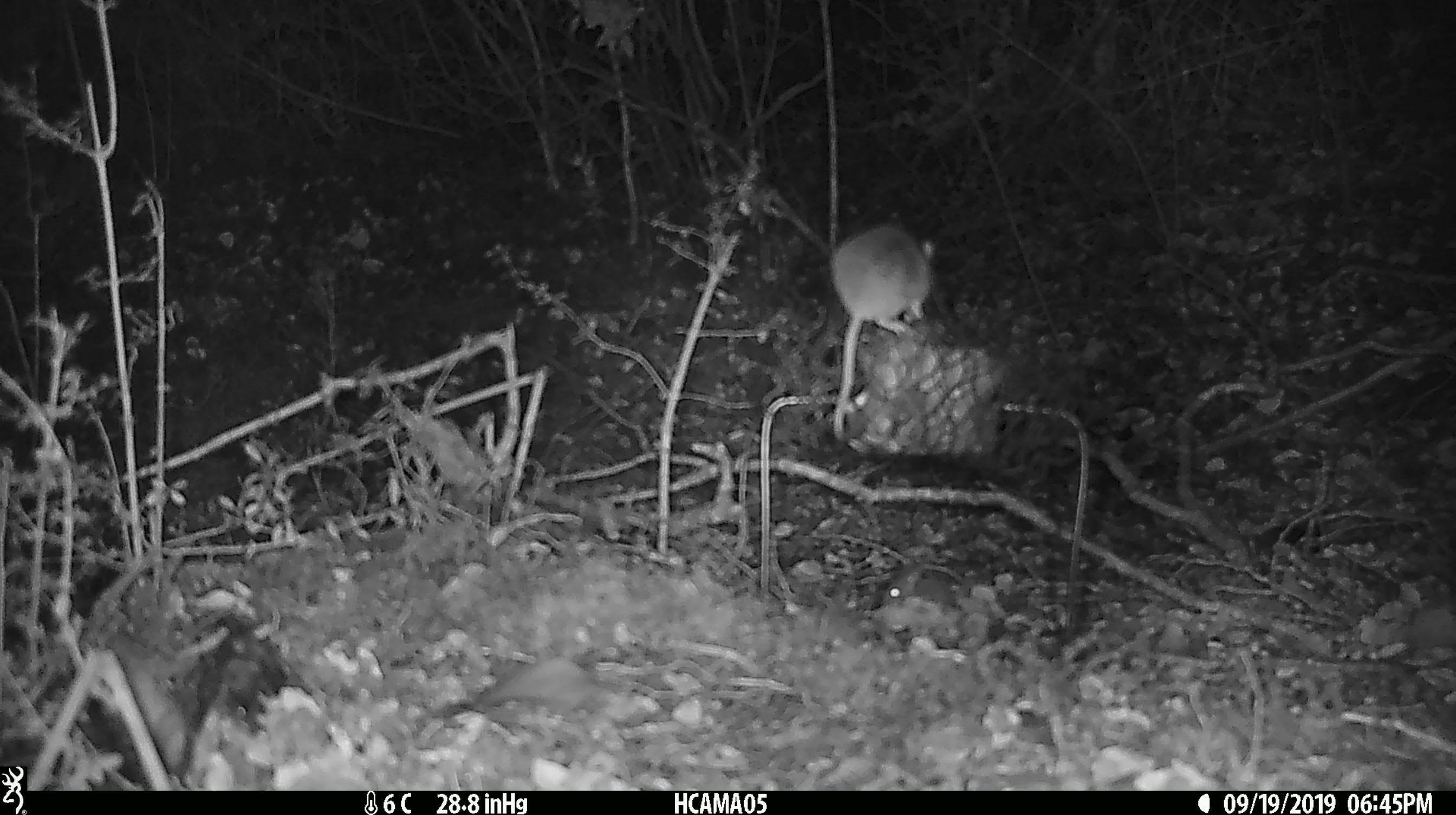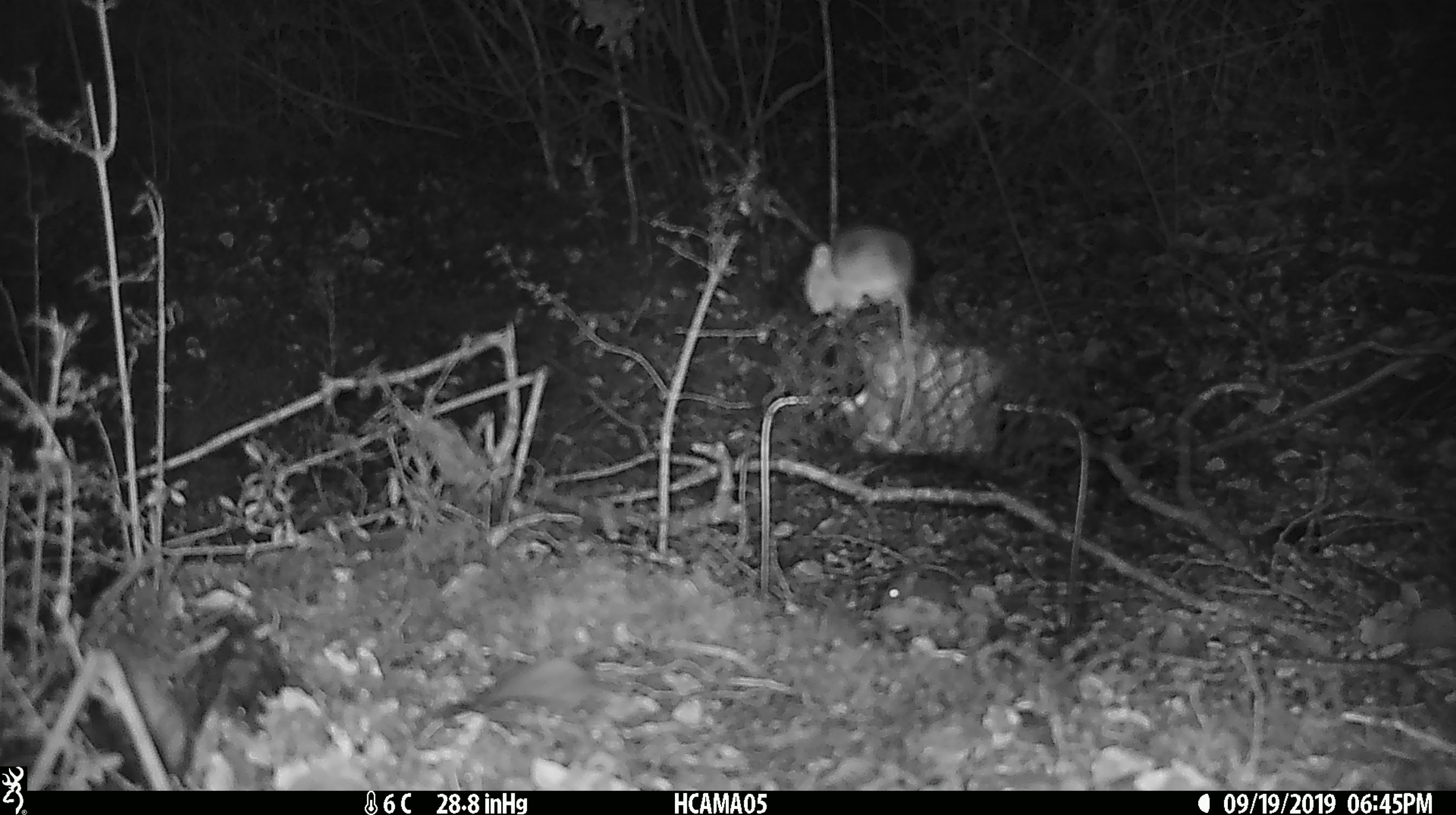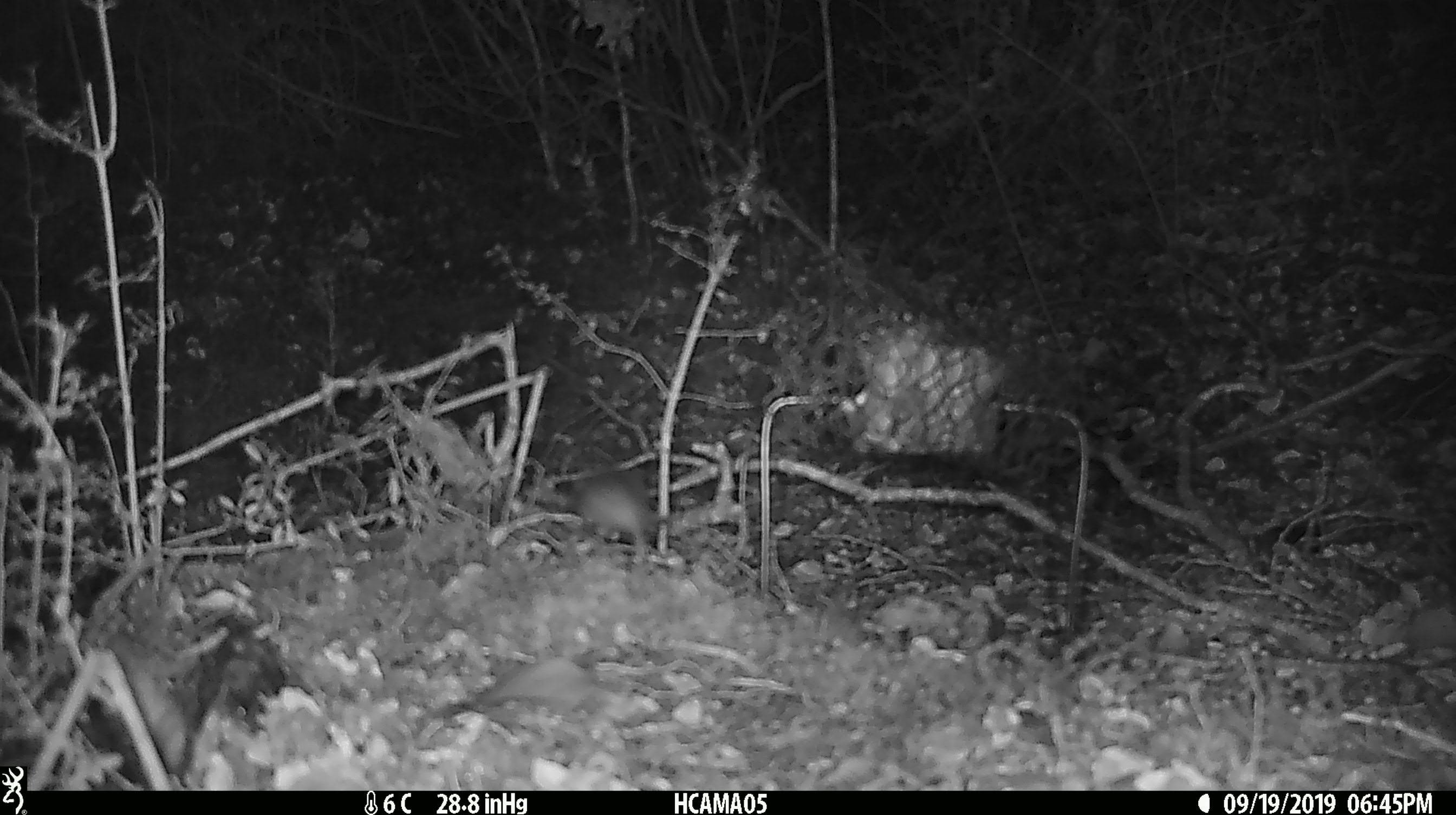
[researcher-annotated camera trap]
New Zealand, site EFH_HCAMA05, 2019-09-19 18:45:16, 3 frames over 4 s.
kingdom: Animalia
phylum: Chordata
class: Mammalia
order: Rodentia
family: Muridae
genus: Mus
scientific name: Mus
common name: mouse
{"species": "mouse (Mus)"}